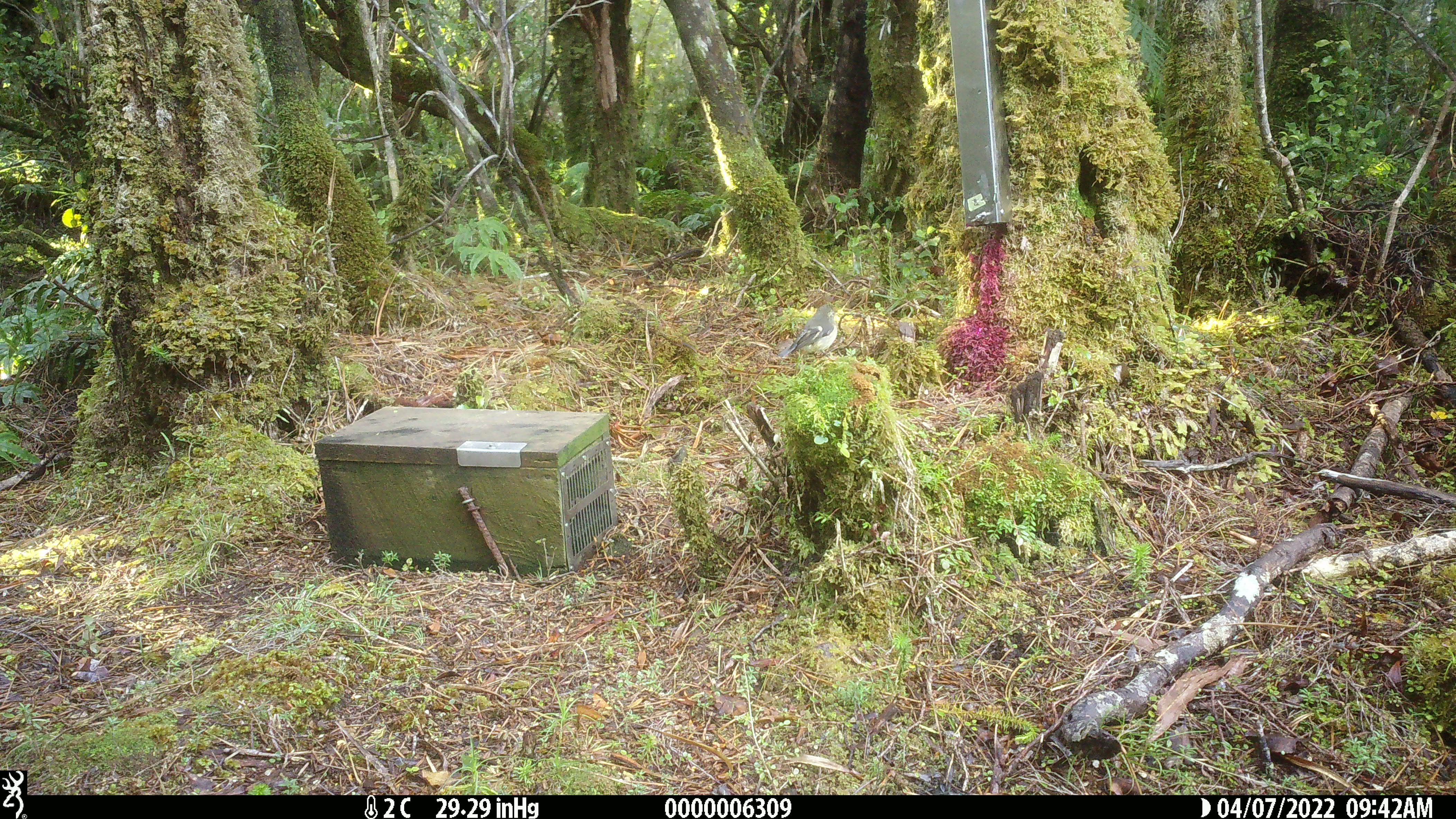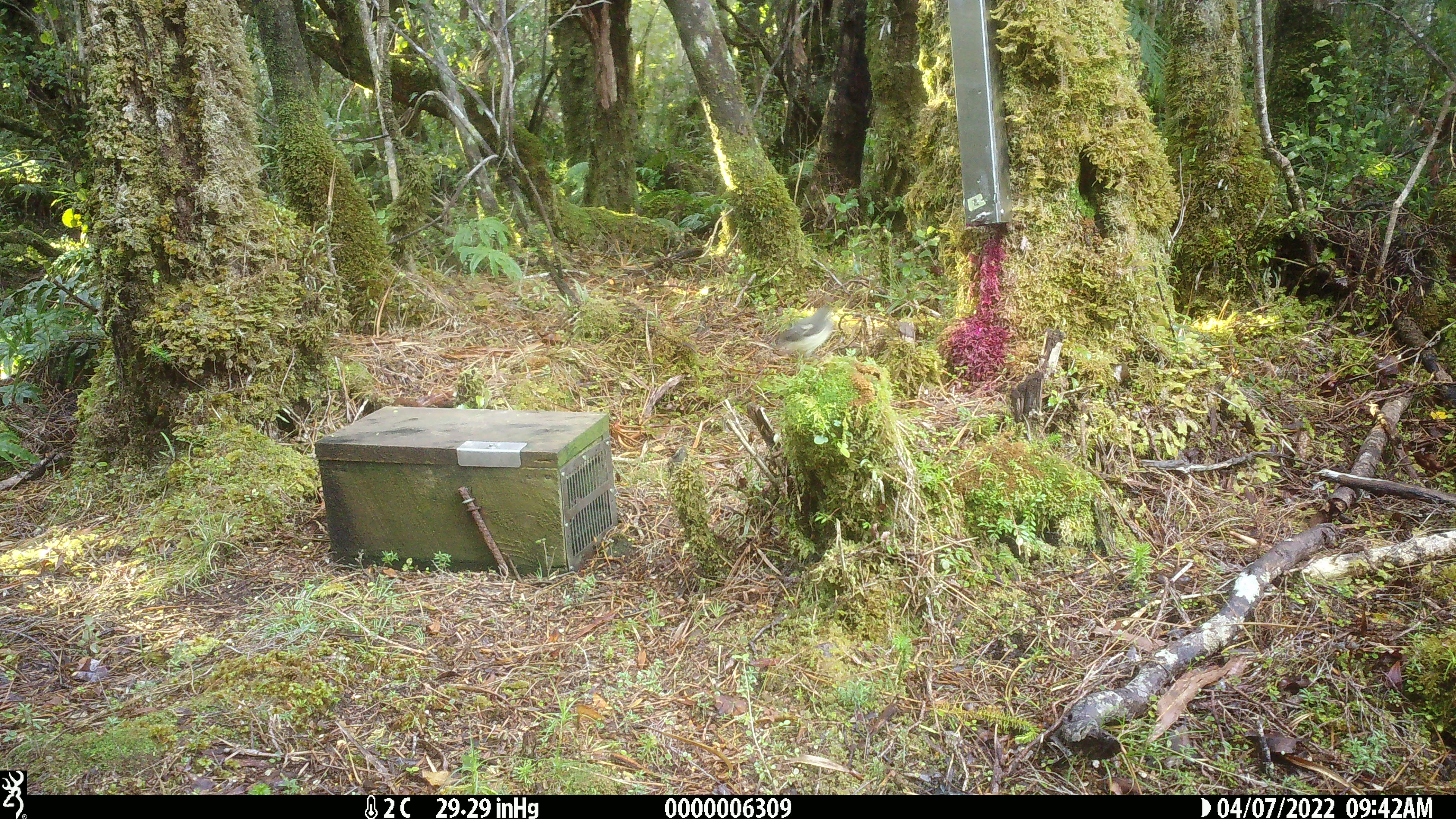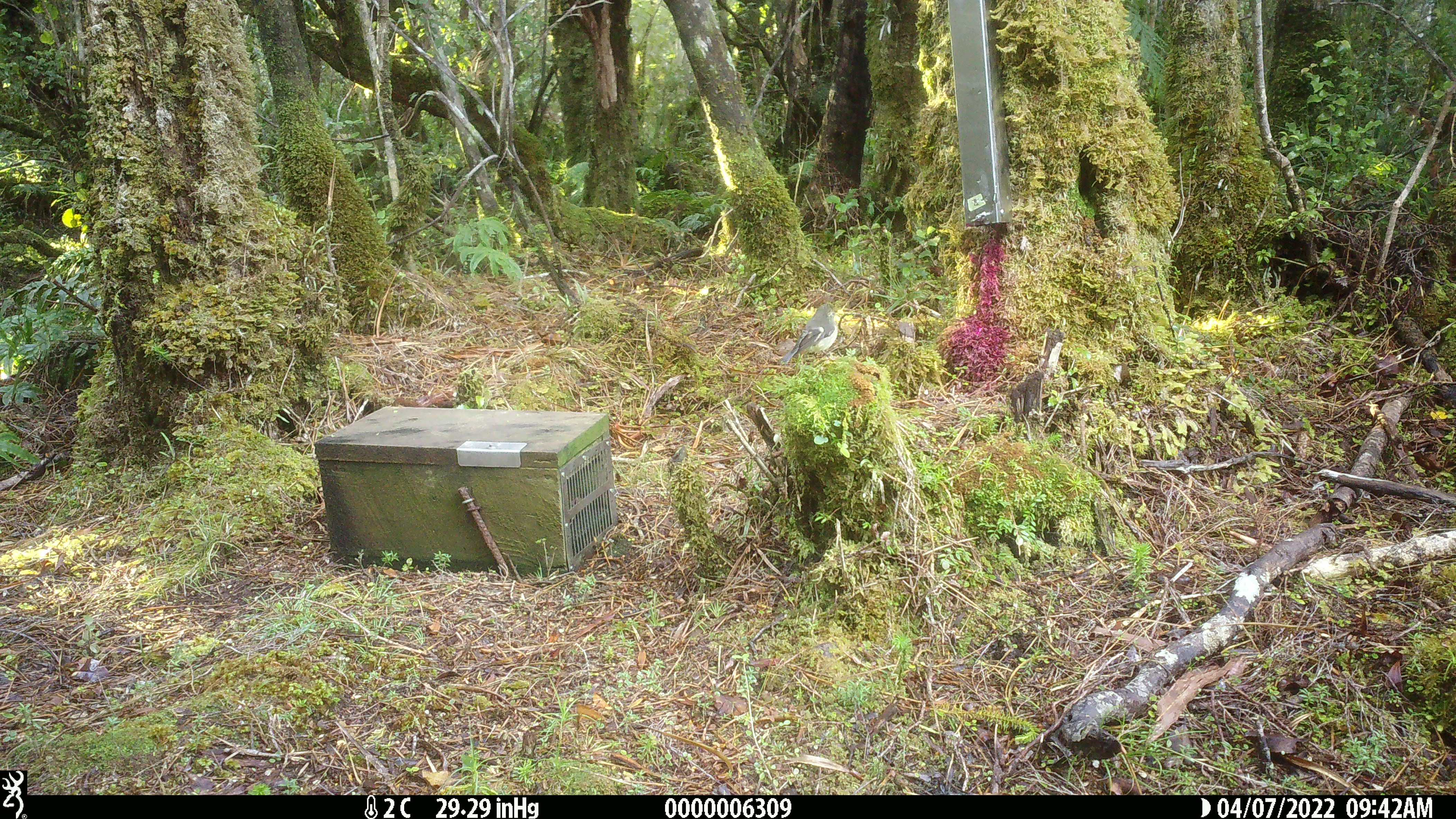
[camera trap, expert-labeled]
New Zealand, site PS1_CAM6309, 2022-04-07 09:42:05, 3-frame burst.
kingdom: Animalia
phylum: Chordata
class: Aves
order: Passeriformes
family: Petroicidae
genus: Petroica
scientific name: Petroica macrocephala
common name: tomtit